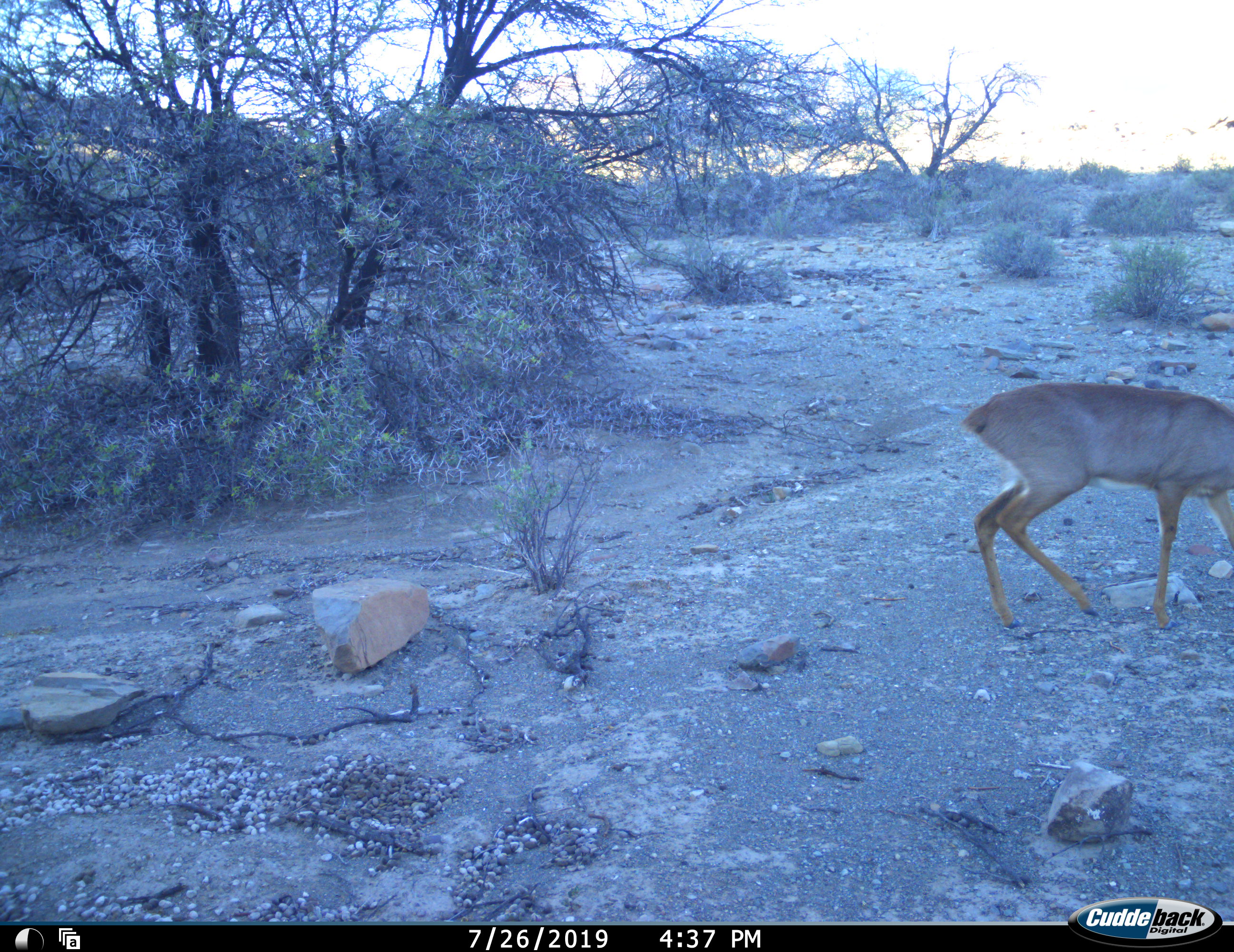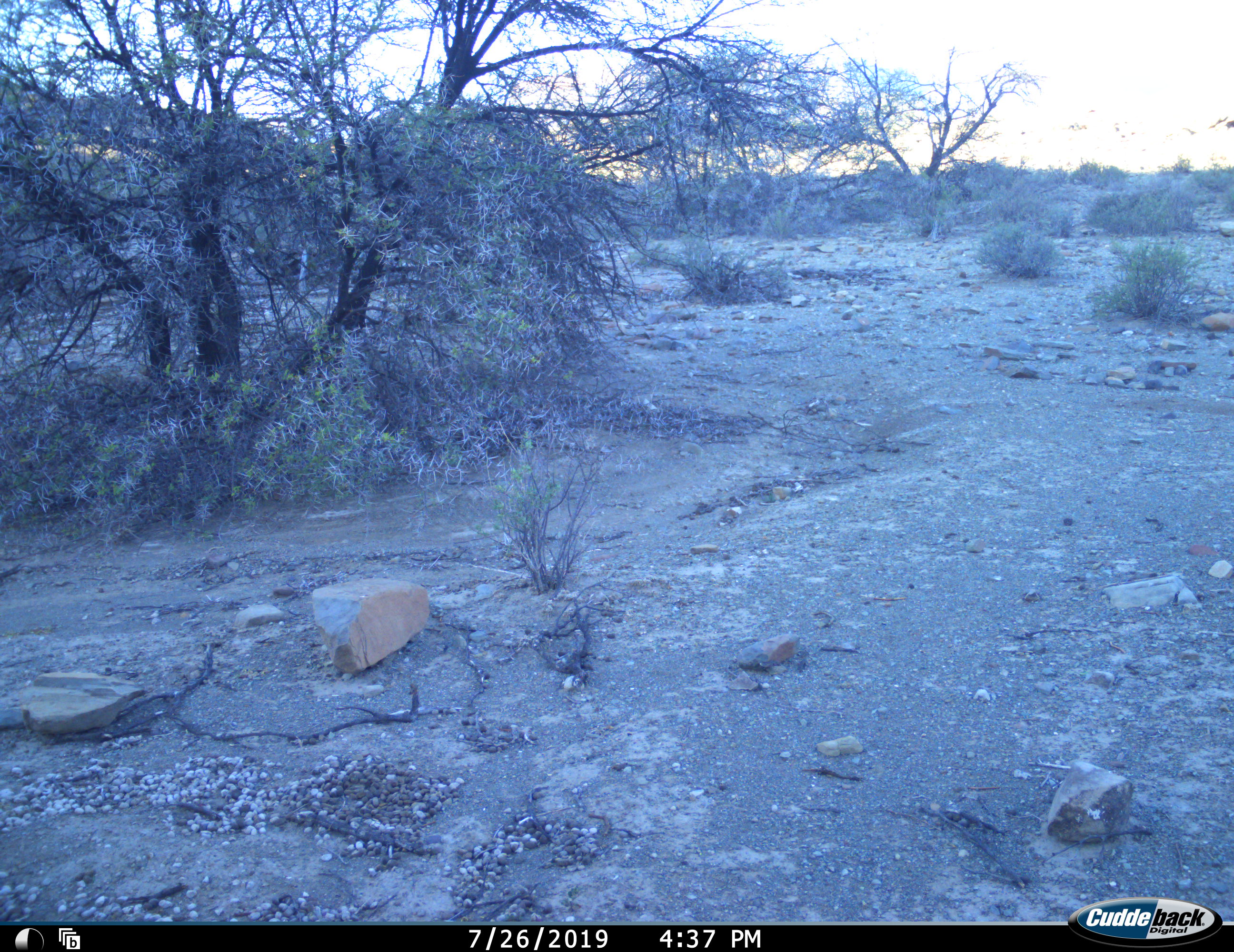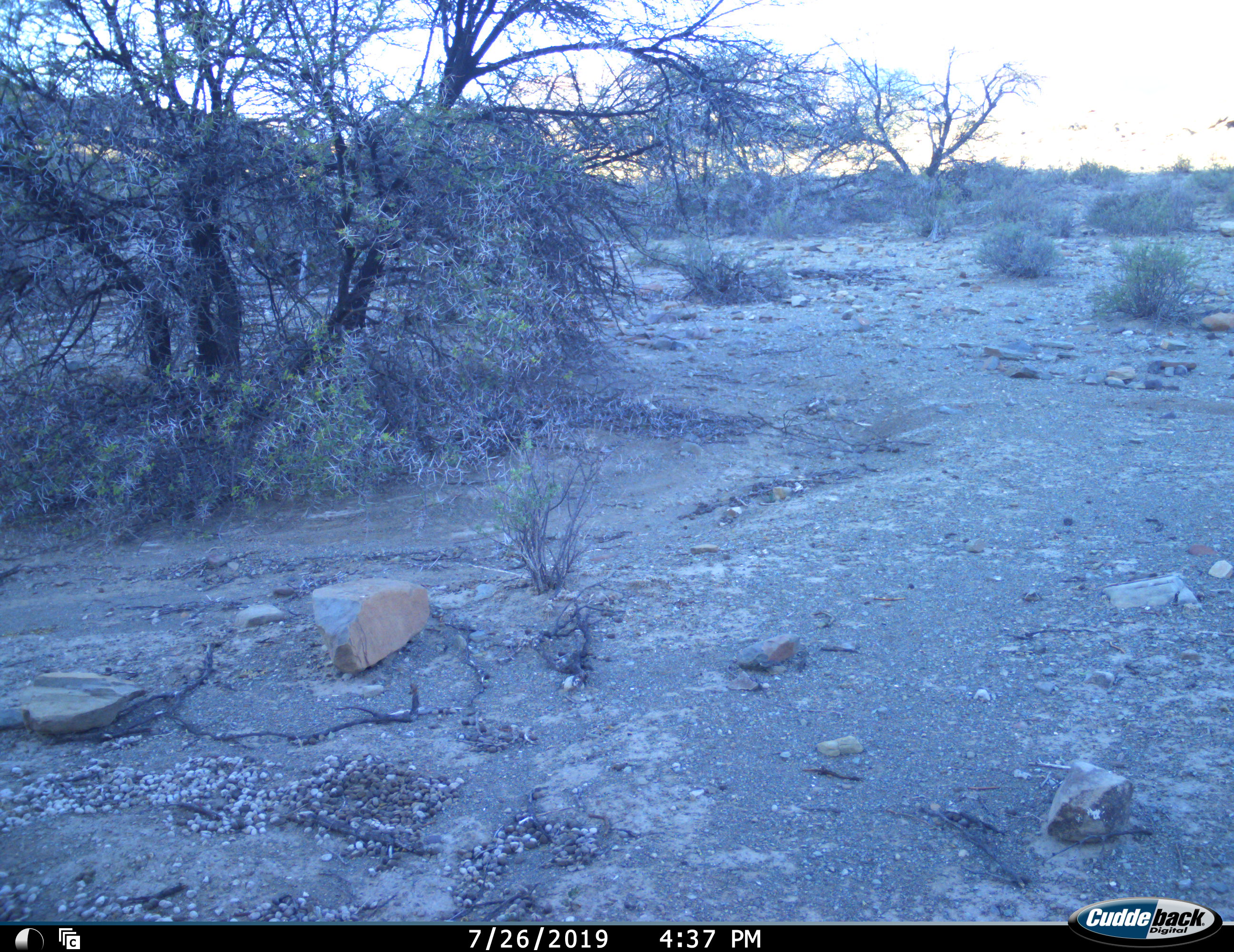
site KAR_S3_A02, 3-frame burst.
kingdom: Animalia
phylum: Chordata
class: Mammalia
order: Artiodactyla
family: Bovidae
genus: Raphicerus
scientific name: Raphicerus campestris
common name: steenbok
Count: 1.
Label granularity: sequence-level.